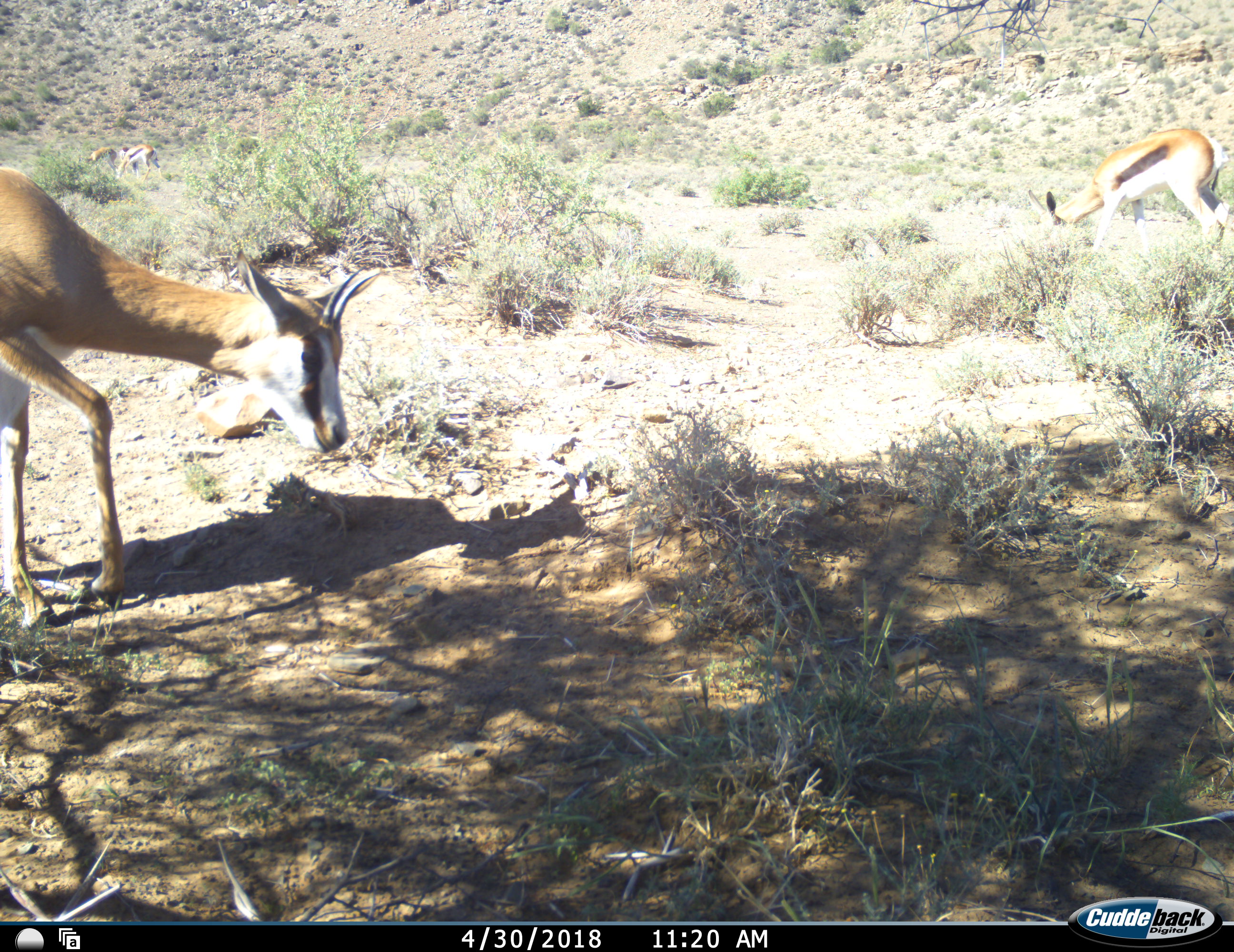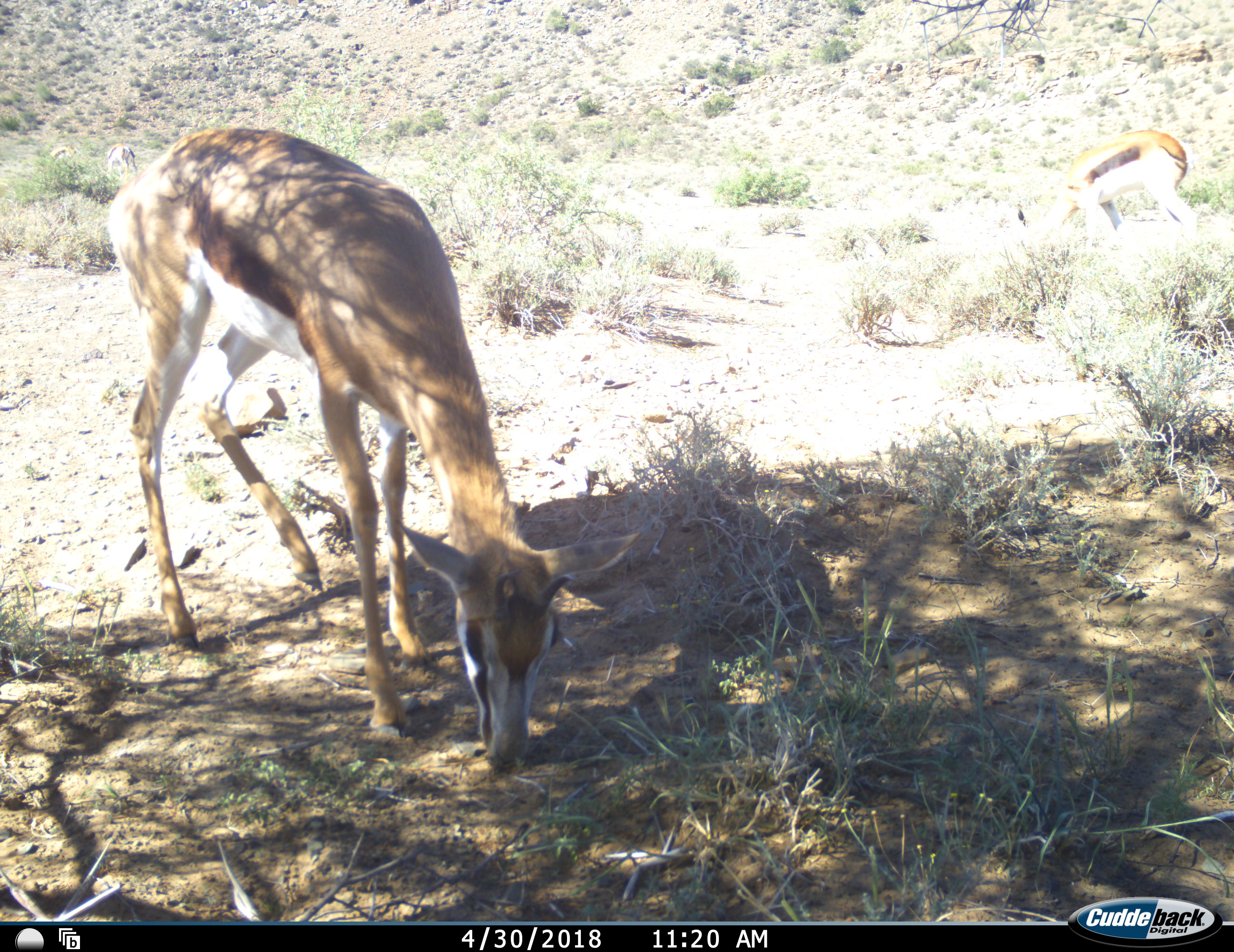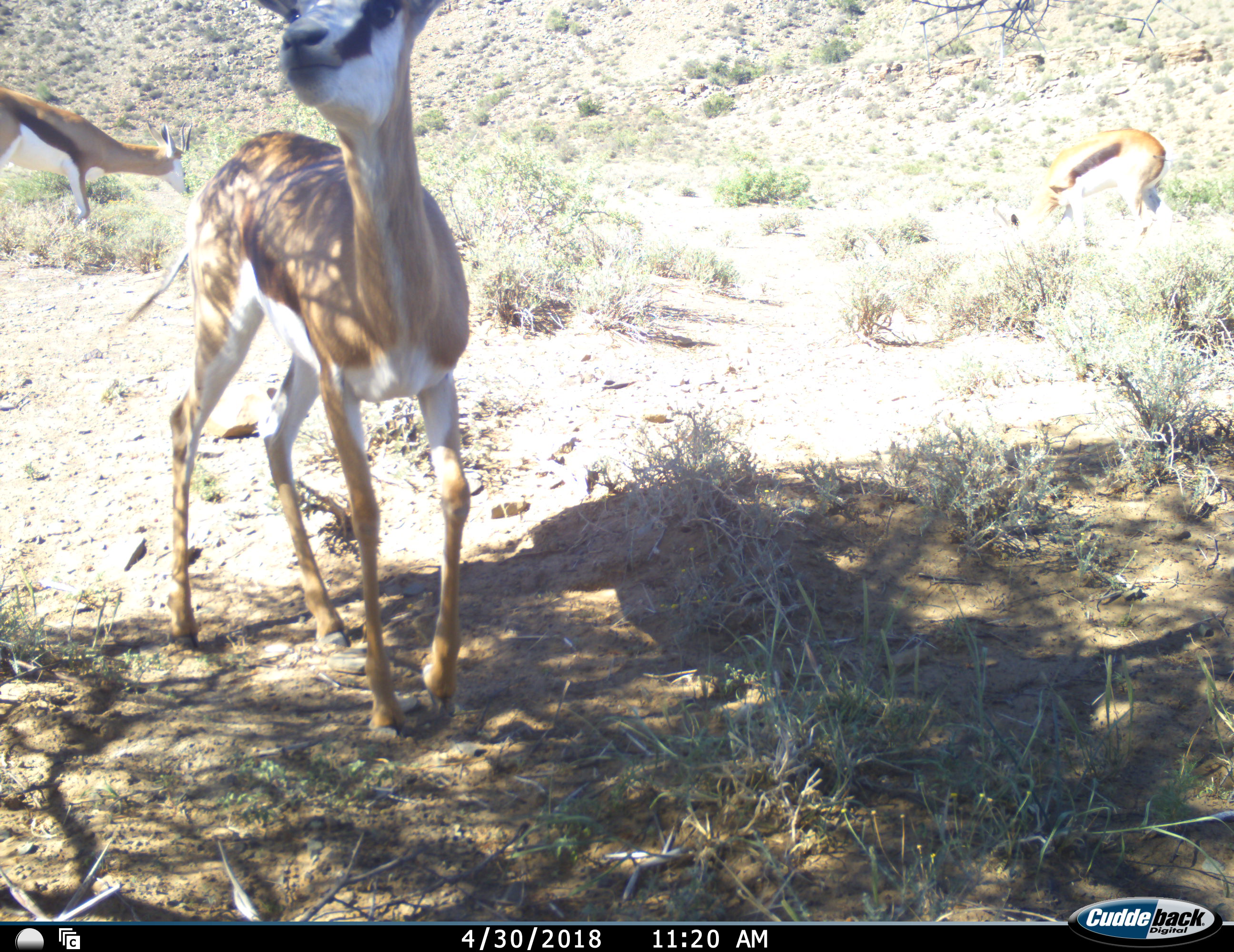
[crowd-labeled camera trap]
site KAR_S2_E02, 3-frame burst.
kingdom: Animalia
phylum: Chordata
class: Mammalia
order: Artiodactyla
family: Bovidae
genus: Antidorcas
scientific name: Antidorcas marsupialis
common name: springbok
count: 3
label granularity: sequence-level